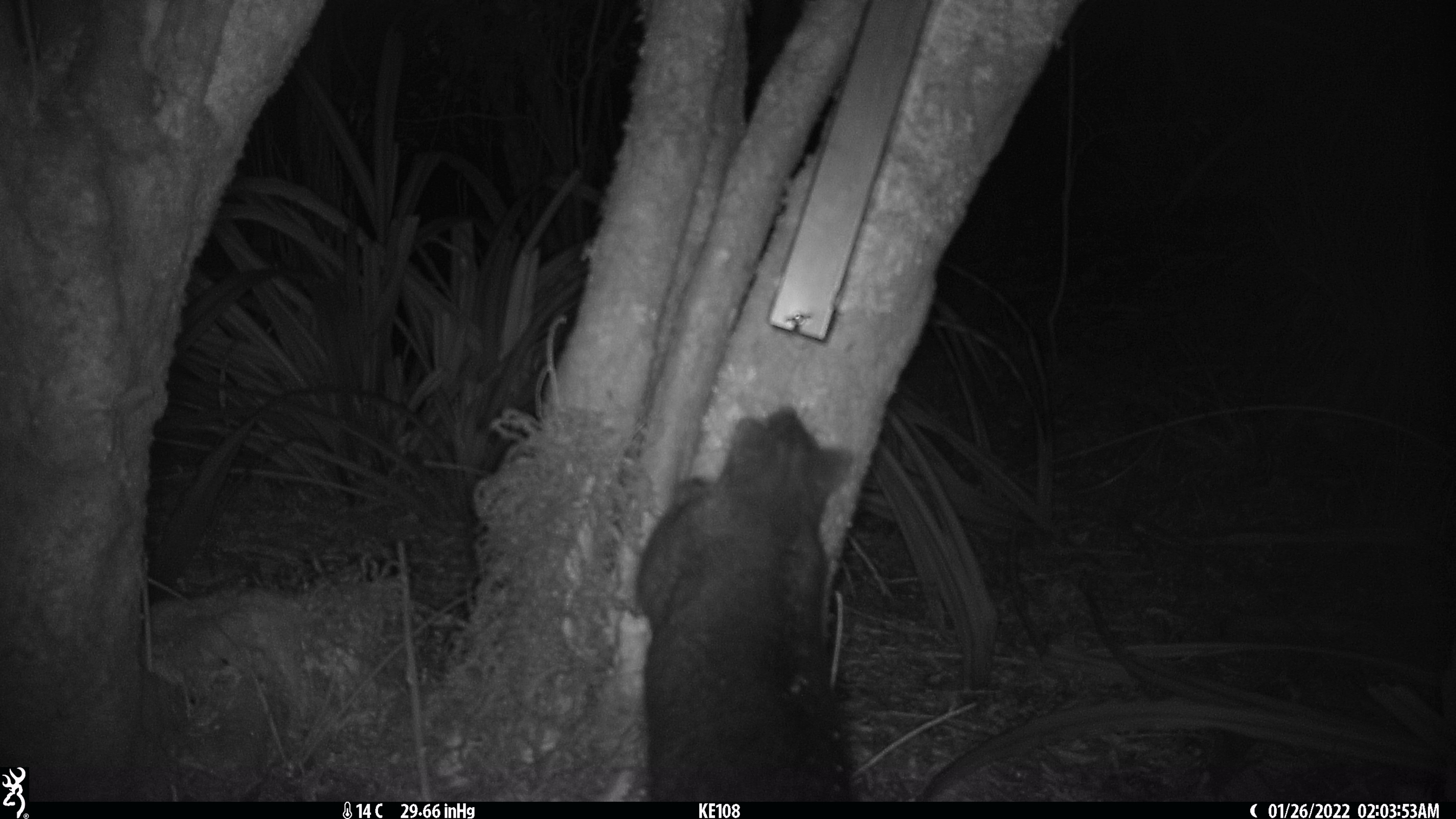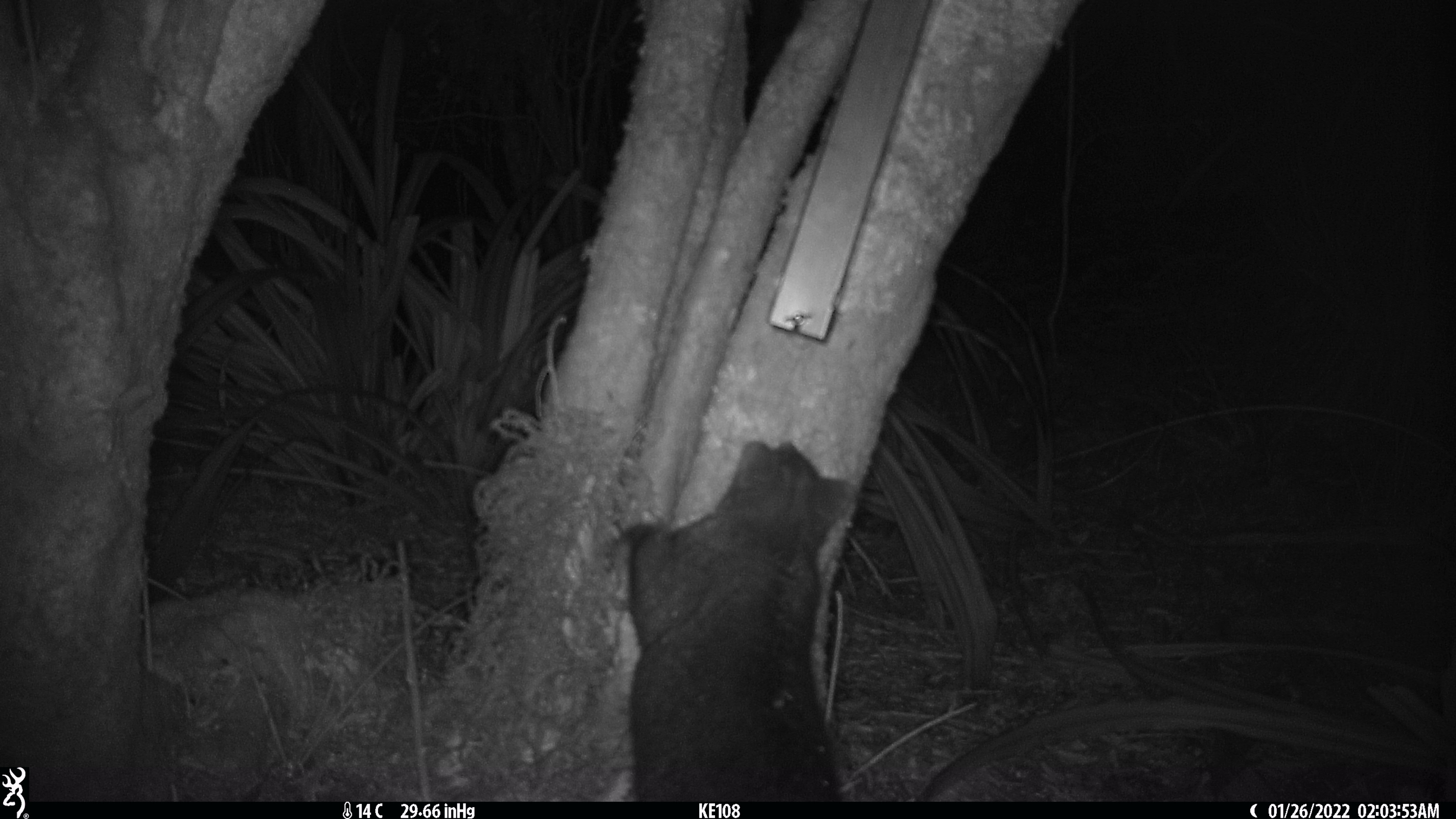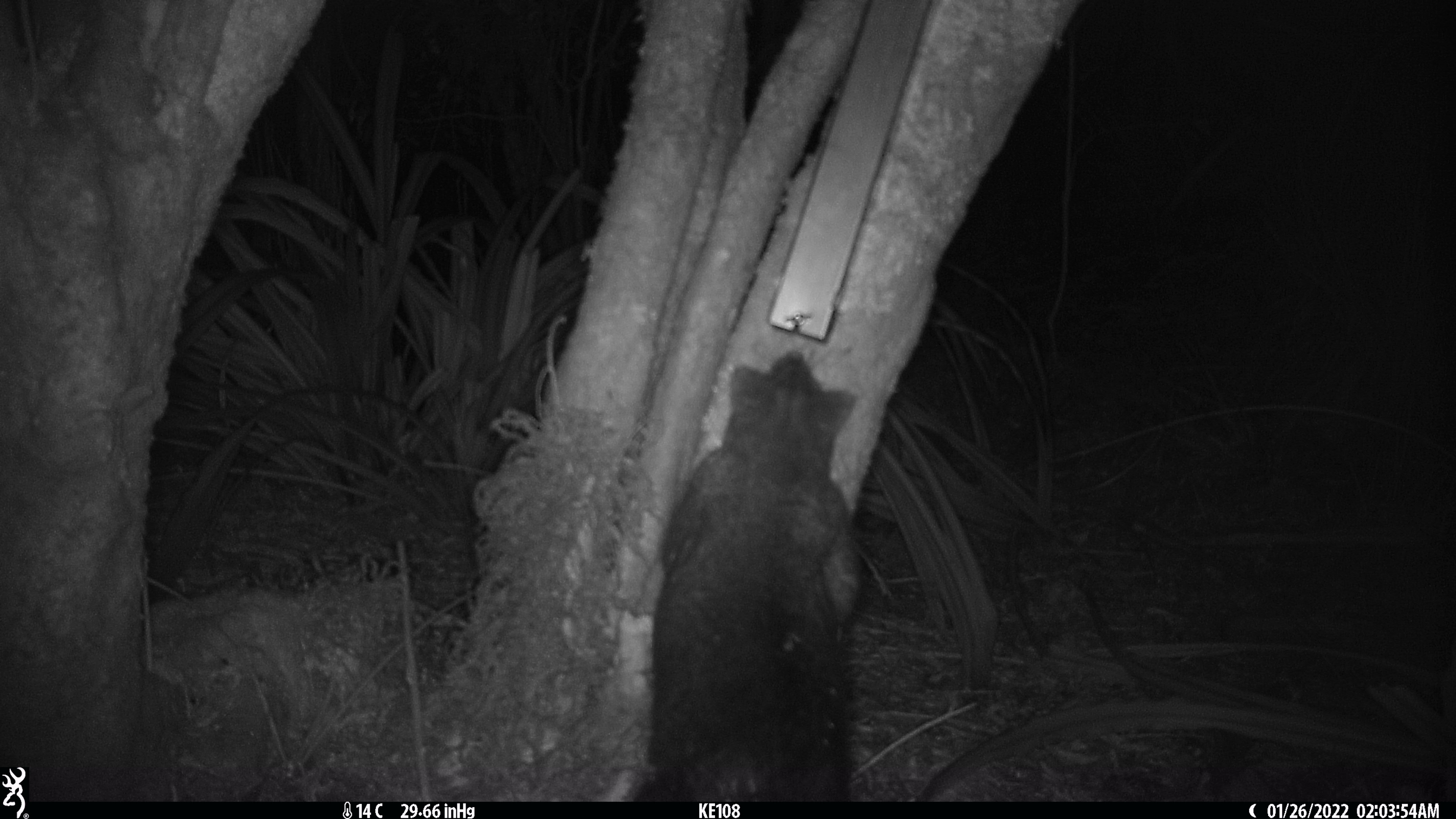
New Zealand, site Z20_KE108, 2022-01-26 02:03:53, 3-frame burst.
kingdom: Animalia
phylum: Chordata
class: Mammalia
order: Diprotodontia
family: Phalangeridae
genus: Trichosurus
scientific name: Trichosurus vulpecula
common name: common brushtail possum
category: possum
Possum (common brushtail possum) (Trichosurus vulpecula).